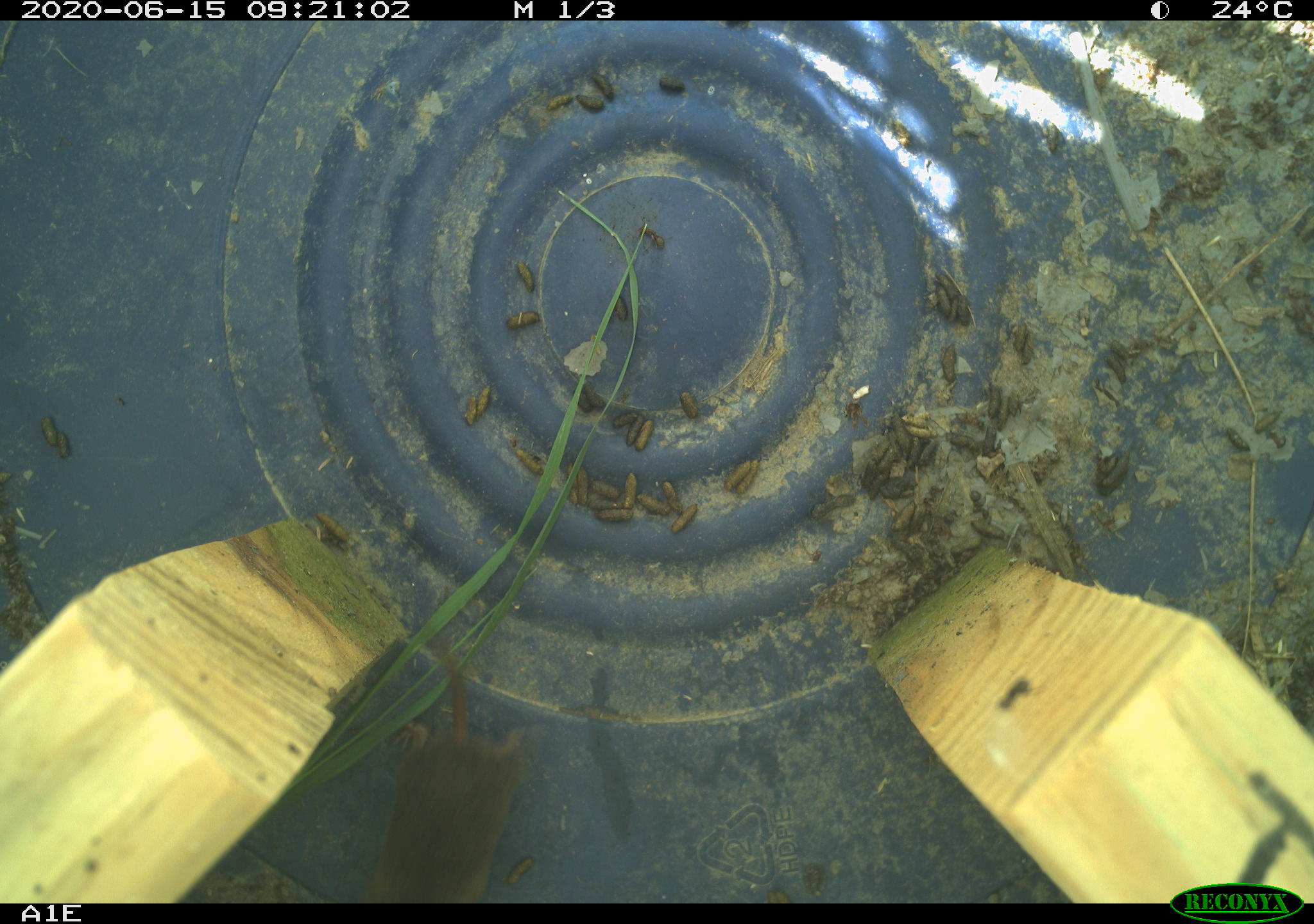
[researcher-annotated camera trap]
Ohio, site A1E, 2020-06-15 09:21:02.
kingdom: Animalia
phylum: Chordata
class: Mammalia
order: Eulipotyphla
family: Soricidae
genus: Sorex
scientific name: Sorex cinereus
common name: masked shrew